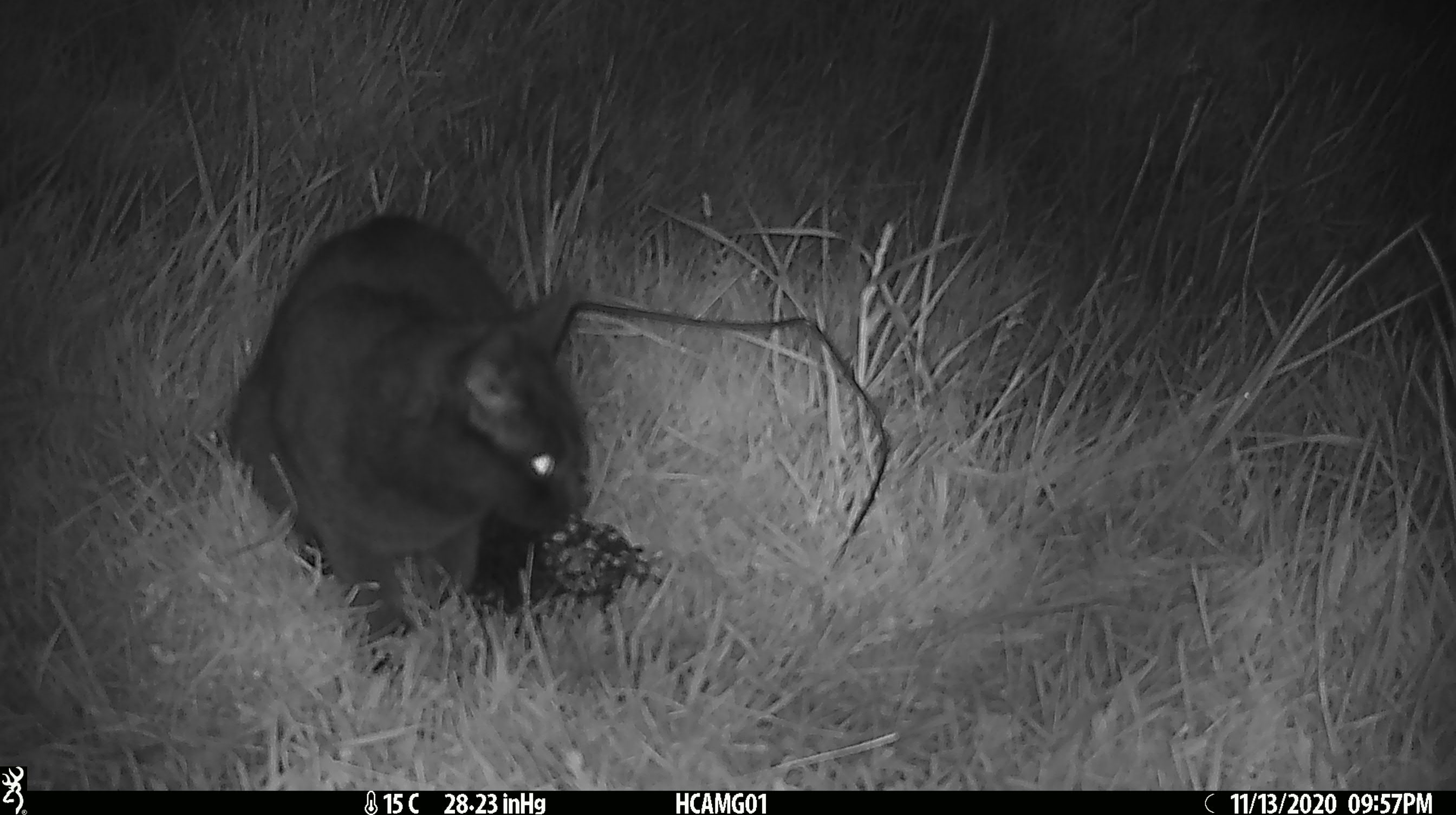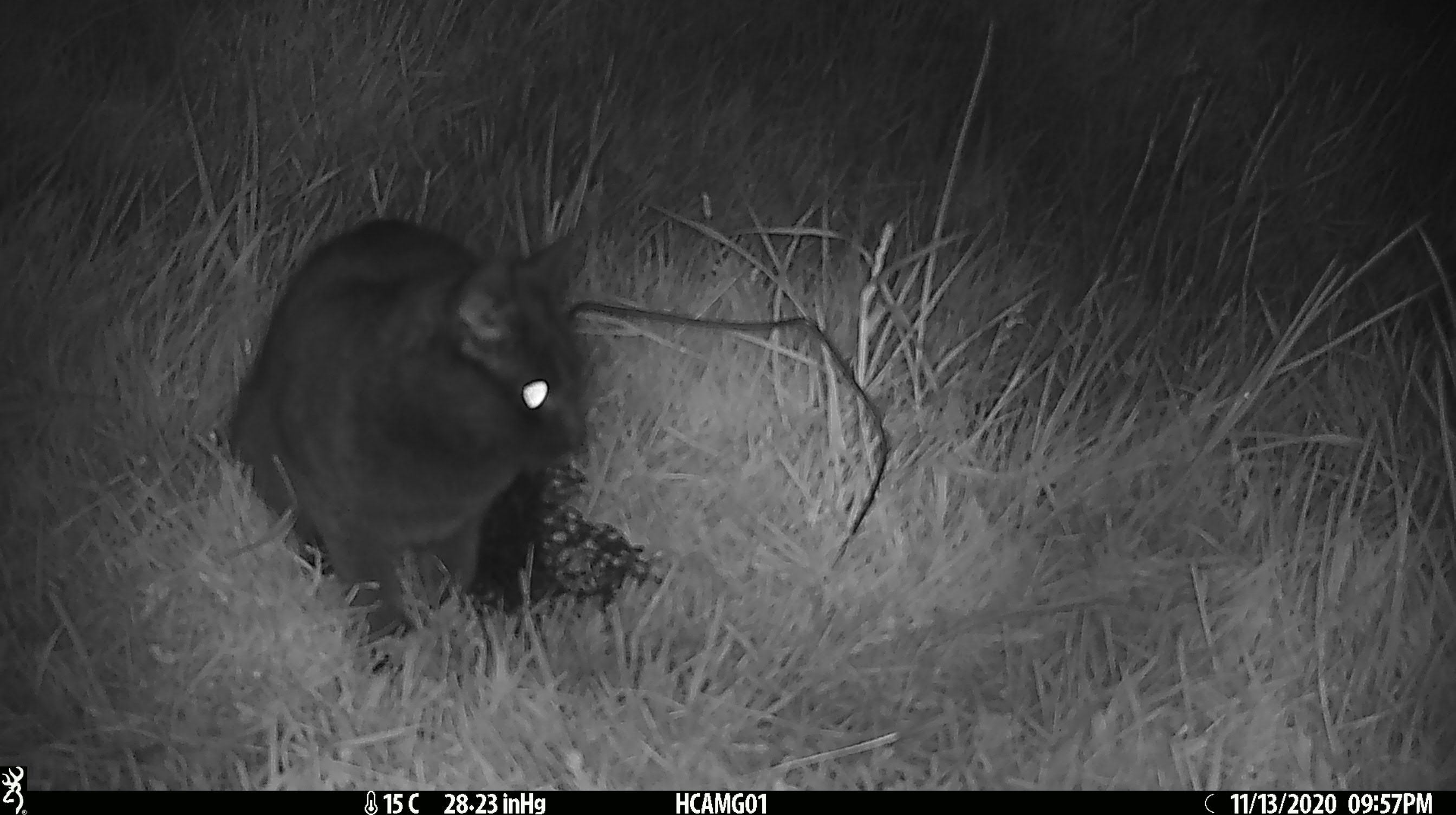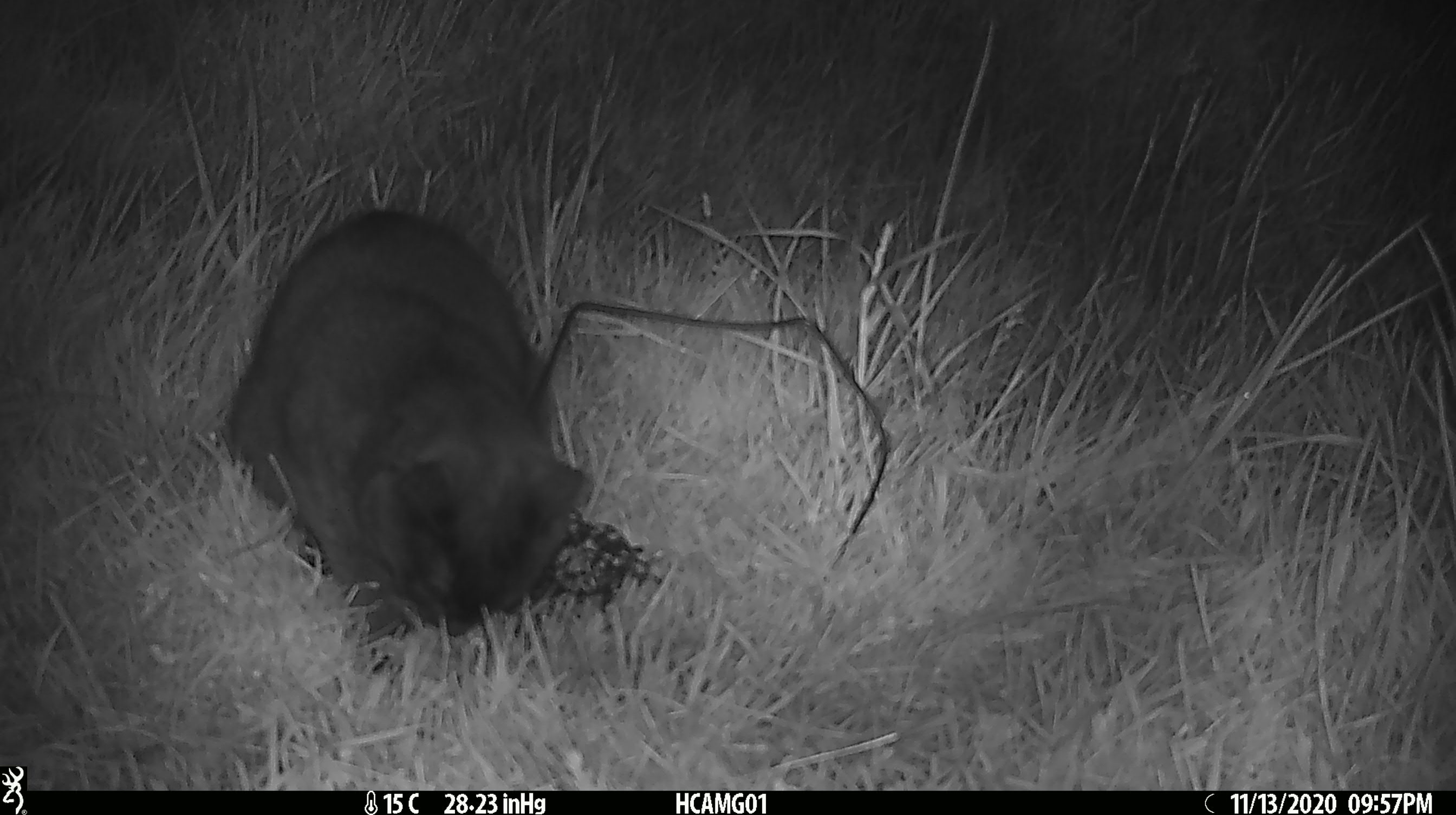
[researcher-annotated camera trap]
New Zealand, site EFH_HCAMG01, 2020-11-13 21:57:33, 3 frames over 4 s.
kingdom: Animalia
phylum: Chordata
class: Mammalia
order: Carnivora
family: Felidae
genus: Felis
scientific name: Felis catus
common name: domestic cat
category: cat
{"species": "cat (domestic cat) (Felis catus)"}